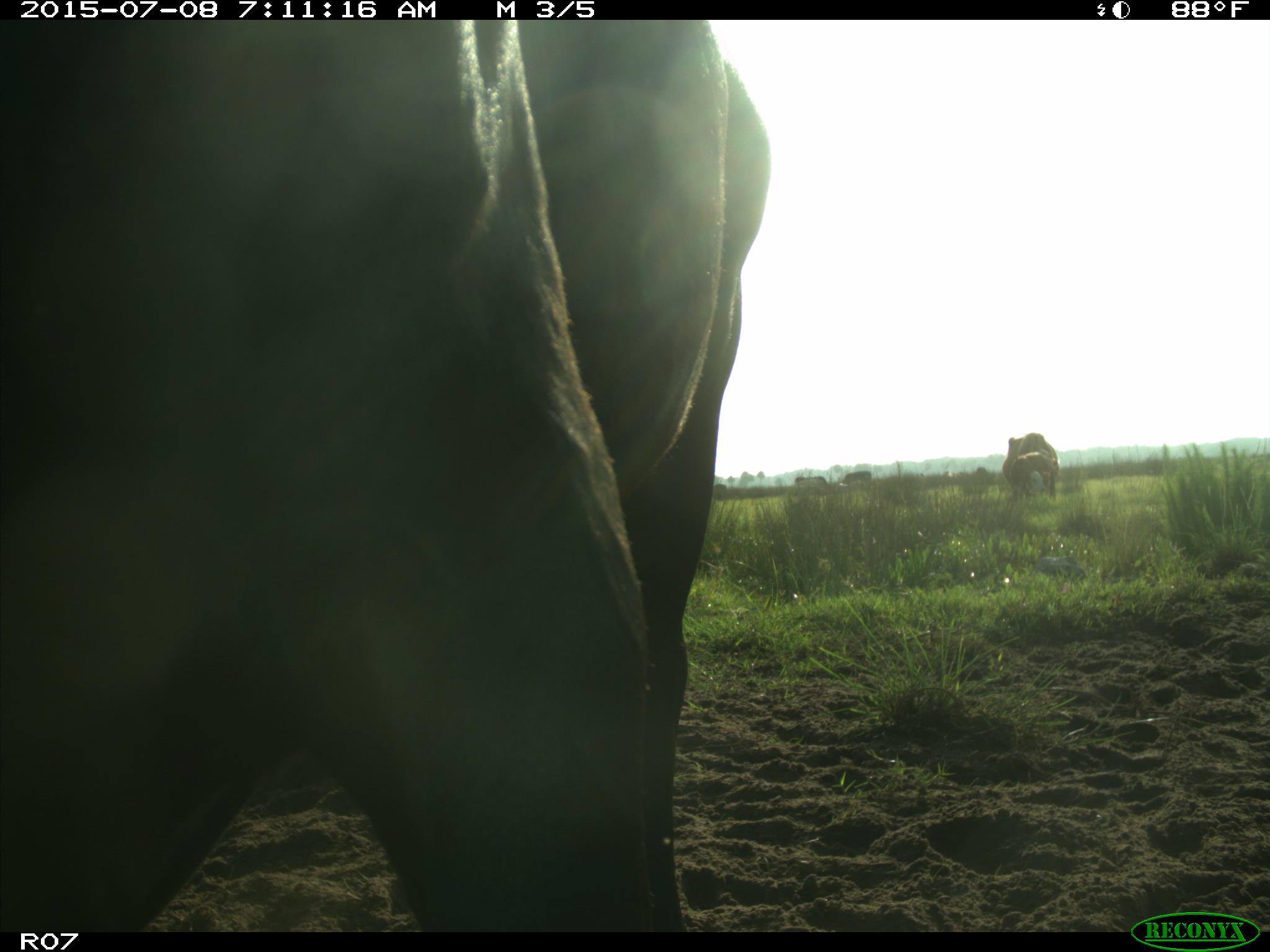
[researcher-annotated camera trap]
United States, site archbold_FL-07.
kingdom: Animalia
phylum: Chordata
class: Mammalia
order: Artiodactyla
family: Bovidae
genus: Bos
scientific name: Bos taurus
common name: domestic cow